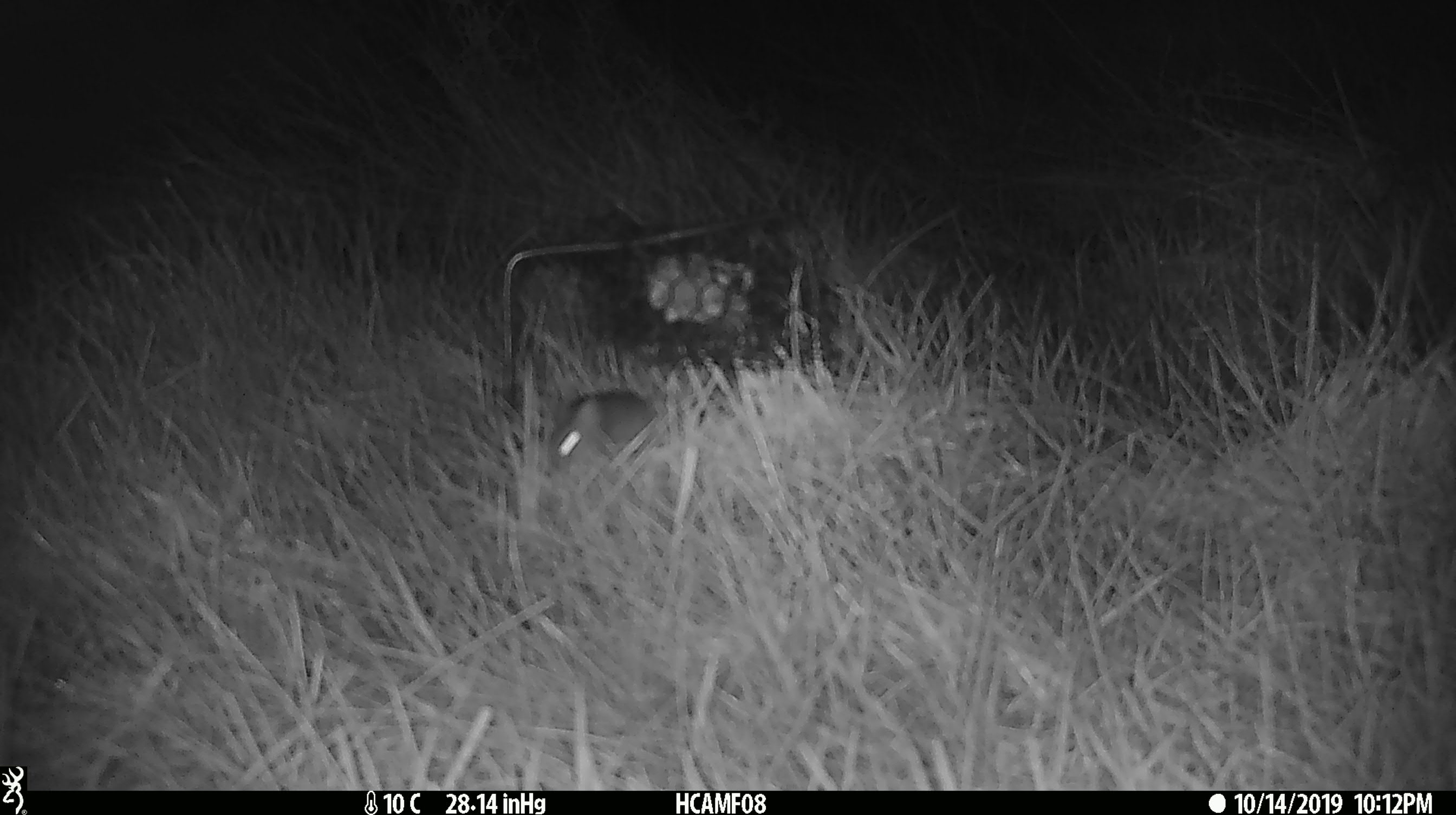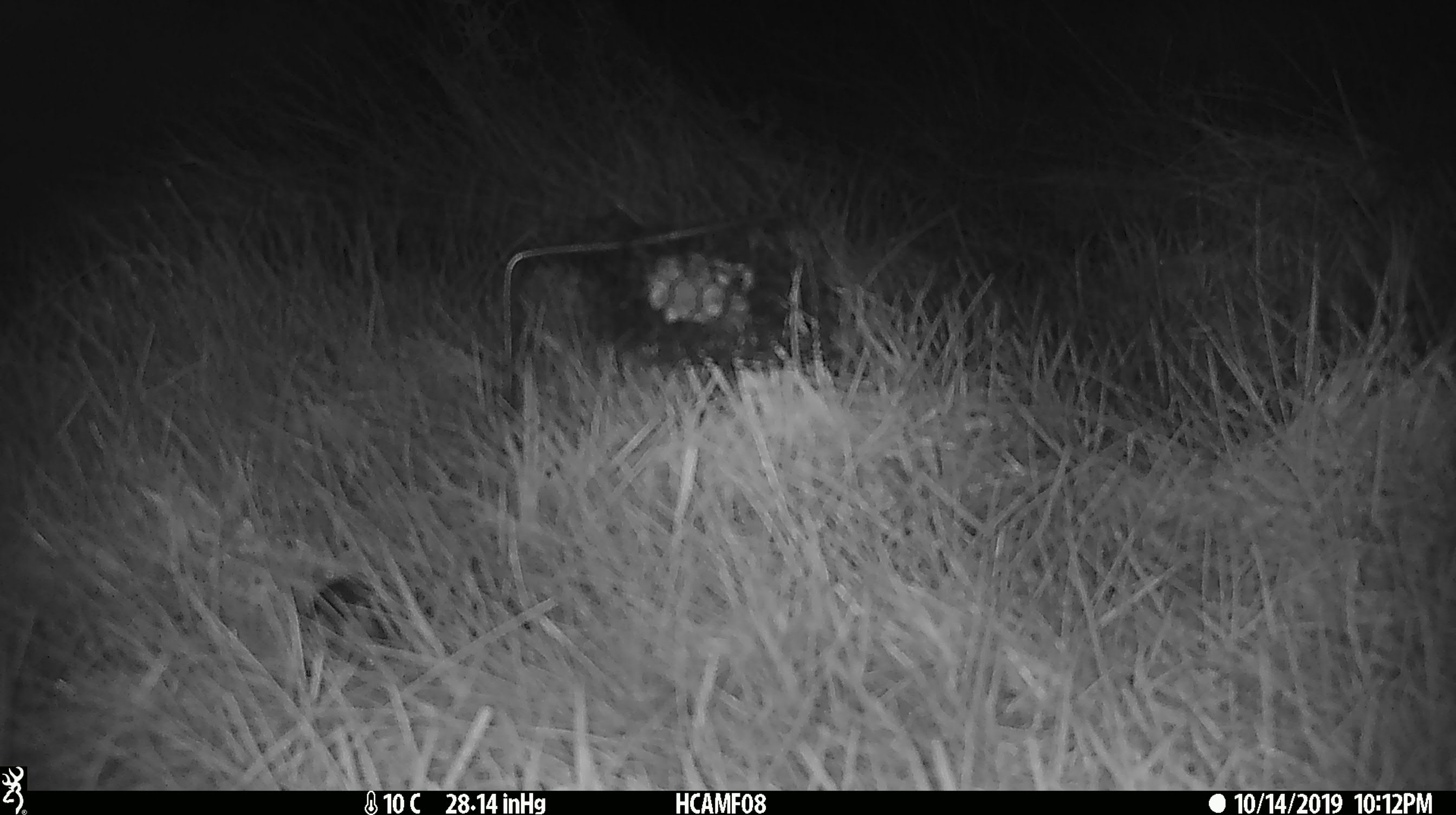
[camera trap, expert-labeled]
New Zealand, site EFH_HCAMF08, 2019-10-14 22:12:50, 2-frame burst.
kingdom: Animalia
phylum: Chordata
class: Mammalia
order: Rodentia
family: Muridae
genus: Mus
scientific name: Mus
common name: mouse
Mouse (Mus).